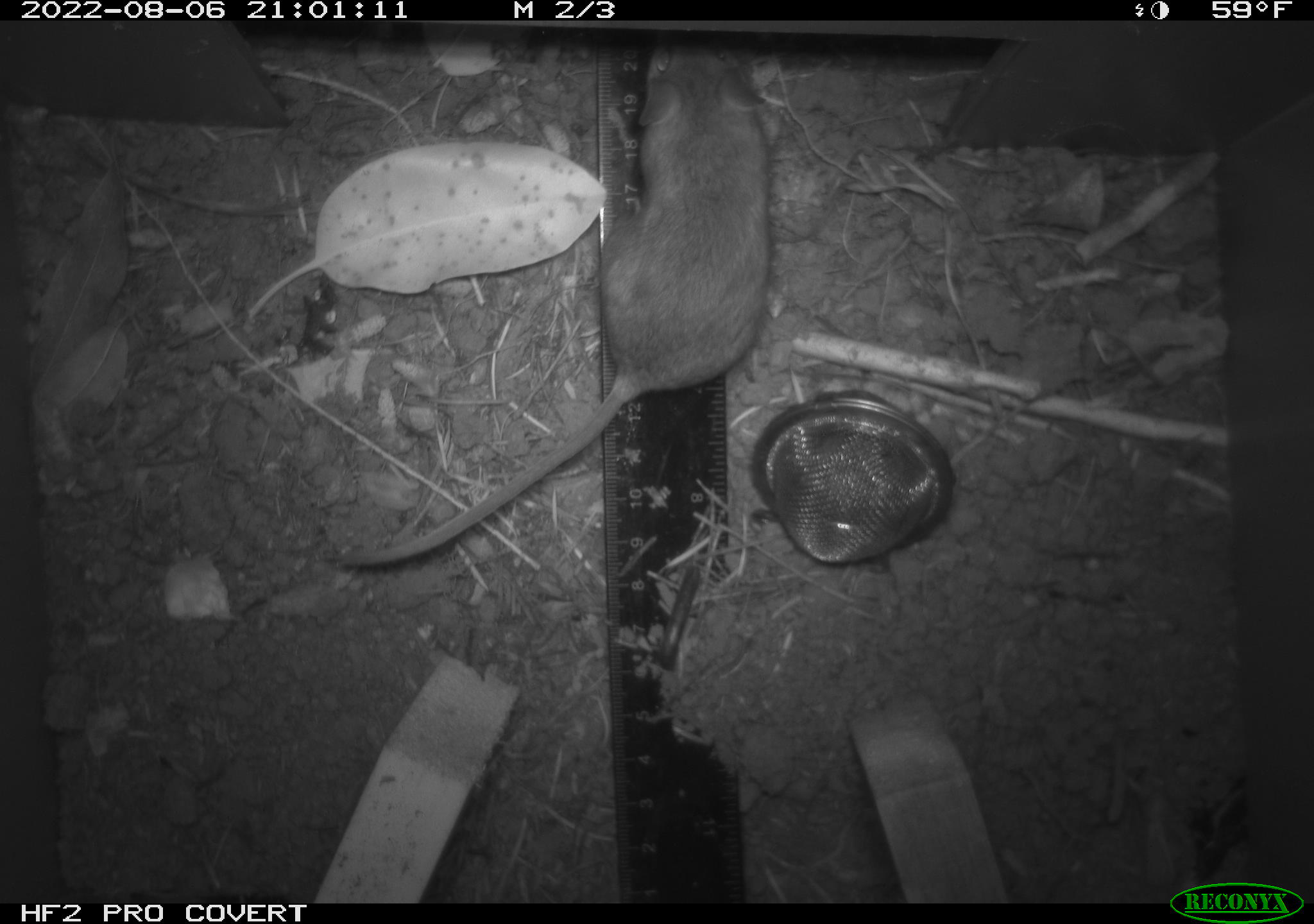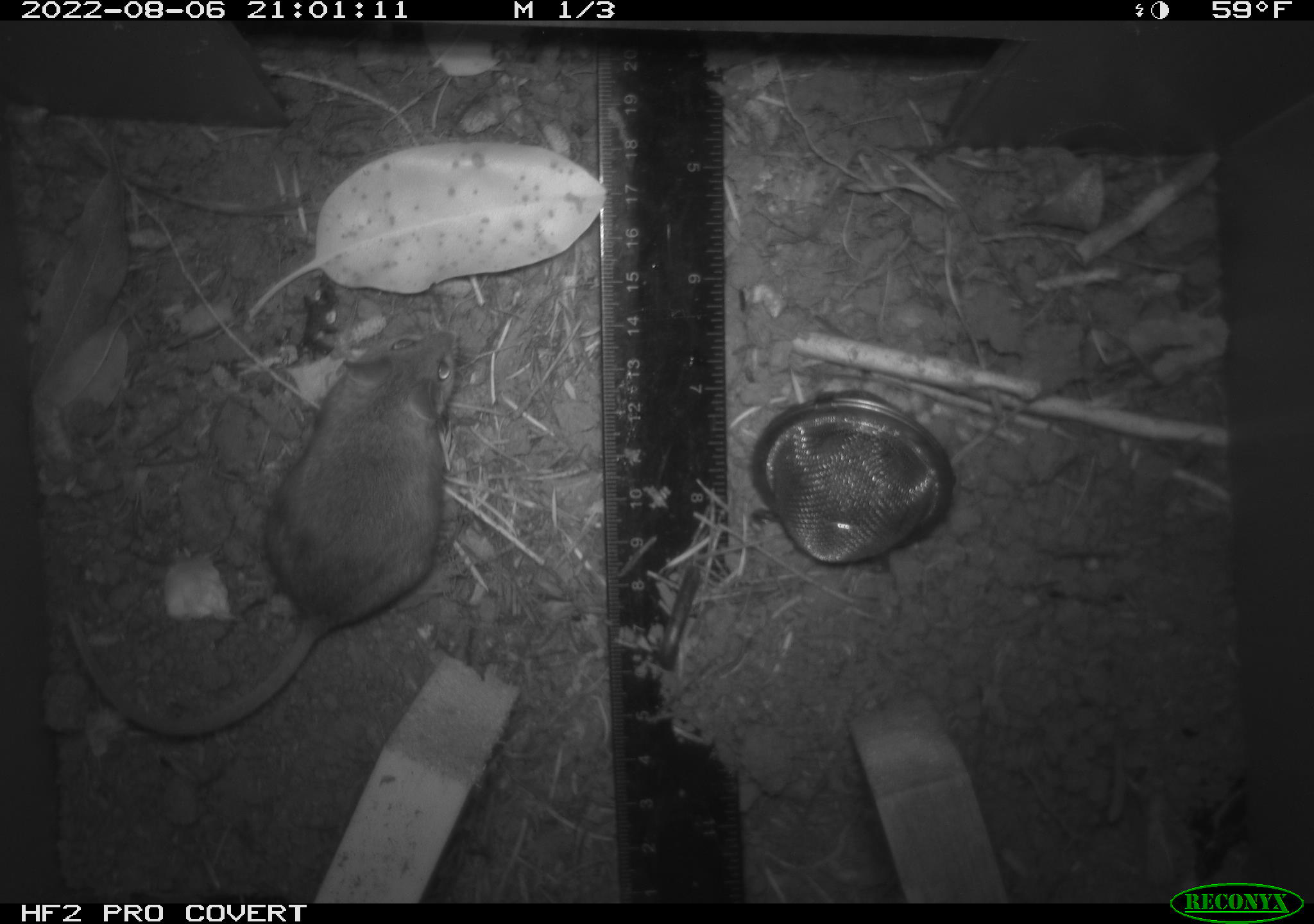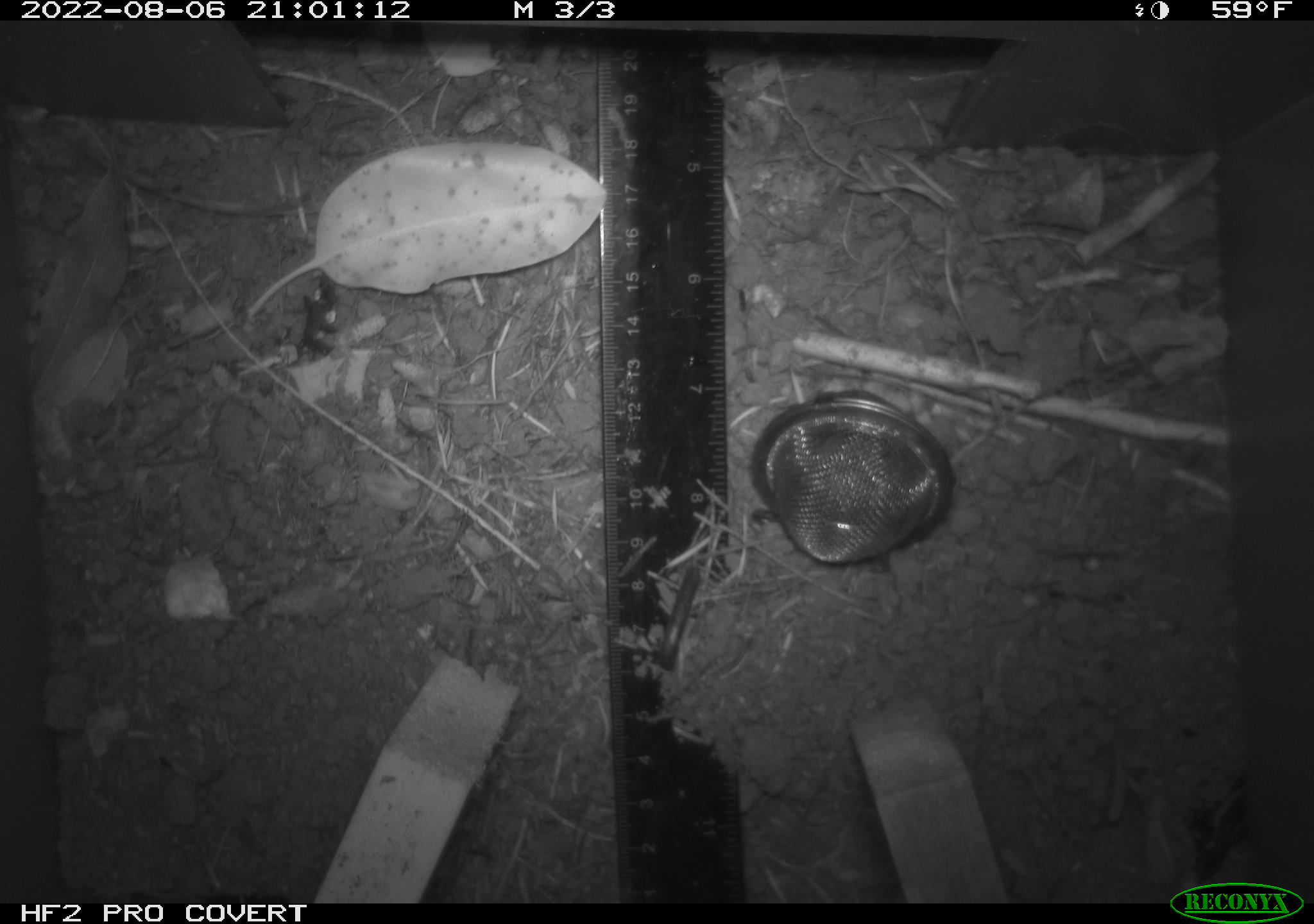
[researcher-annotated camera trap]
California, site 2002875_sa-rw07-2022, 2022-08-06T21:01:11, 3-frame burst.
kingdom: Animalia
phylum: Chordata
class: Mammalia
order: Rodentia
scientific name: Rodentia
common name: mouse species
Mouse species (Rodentia).